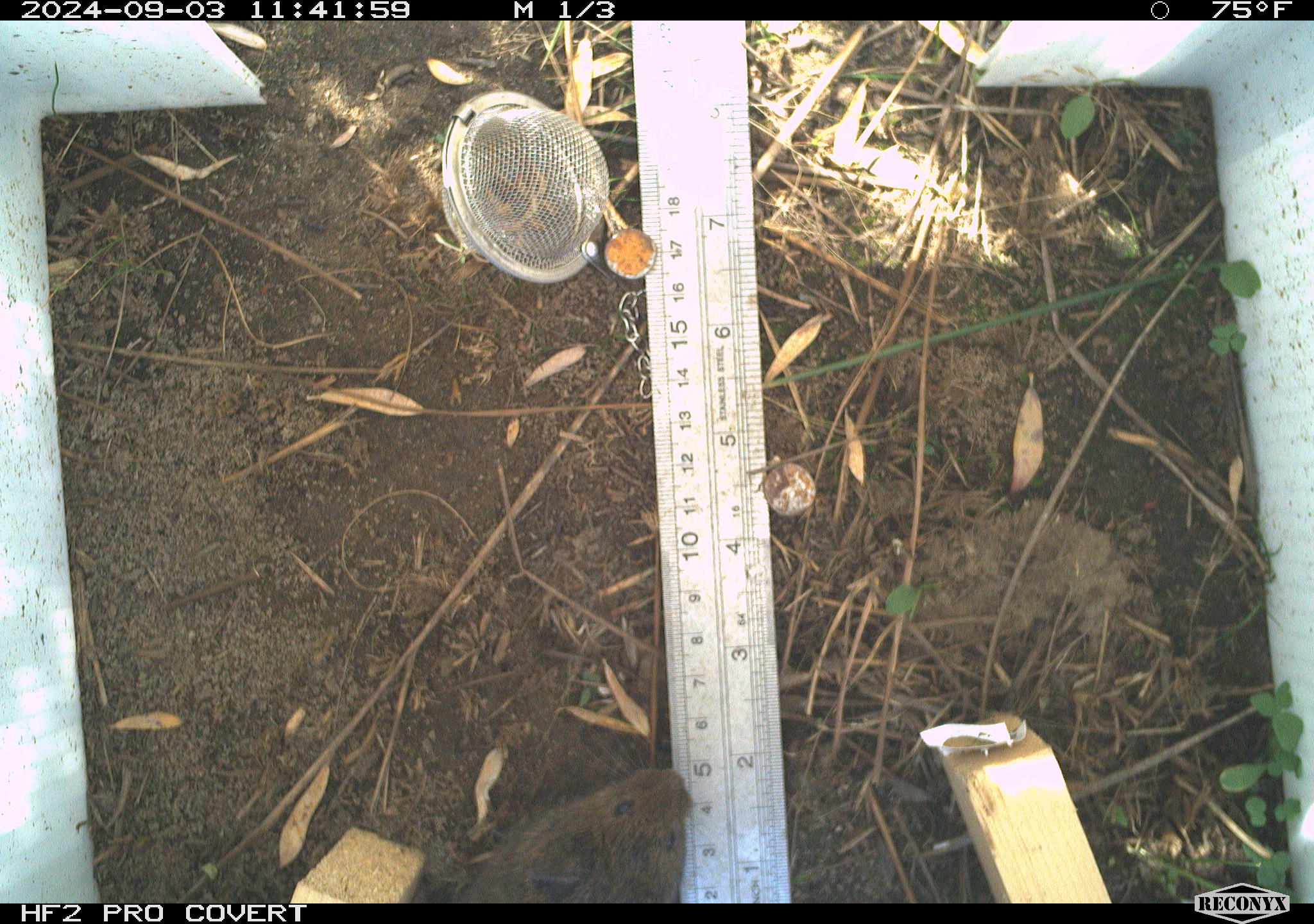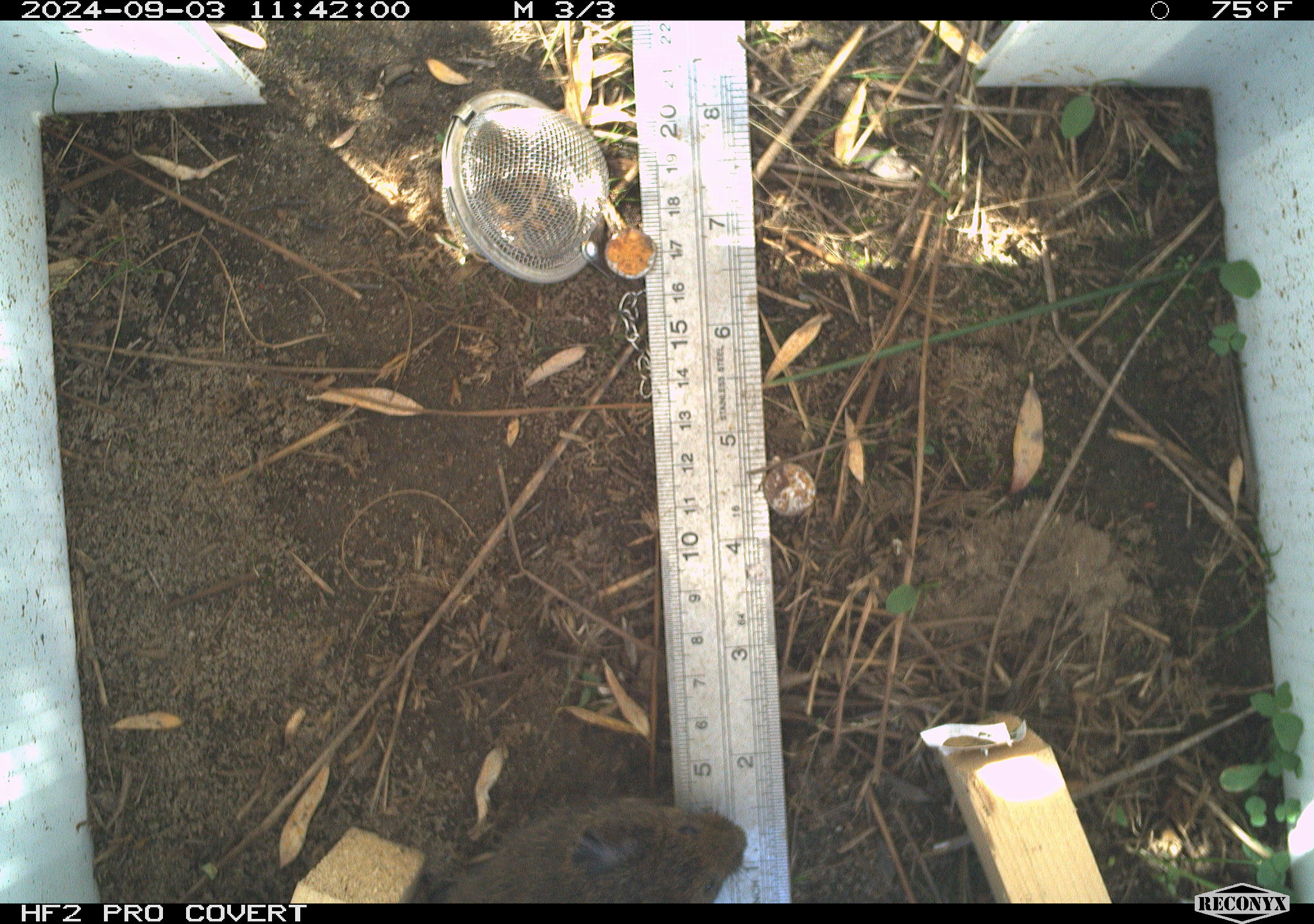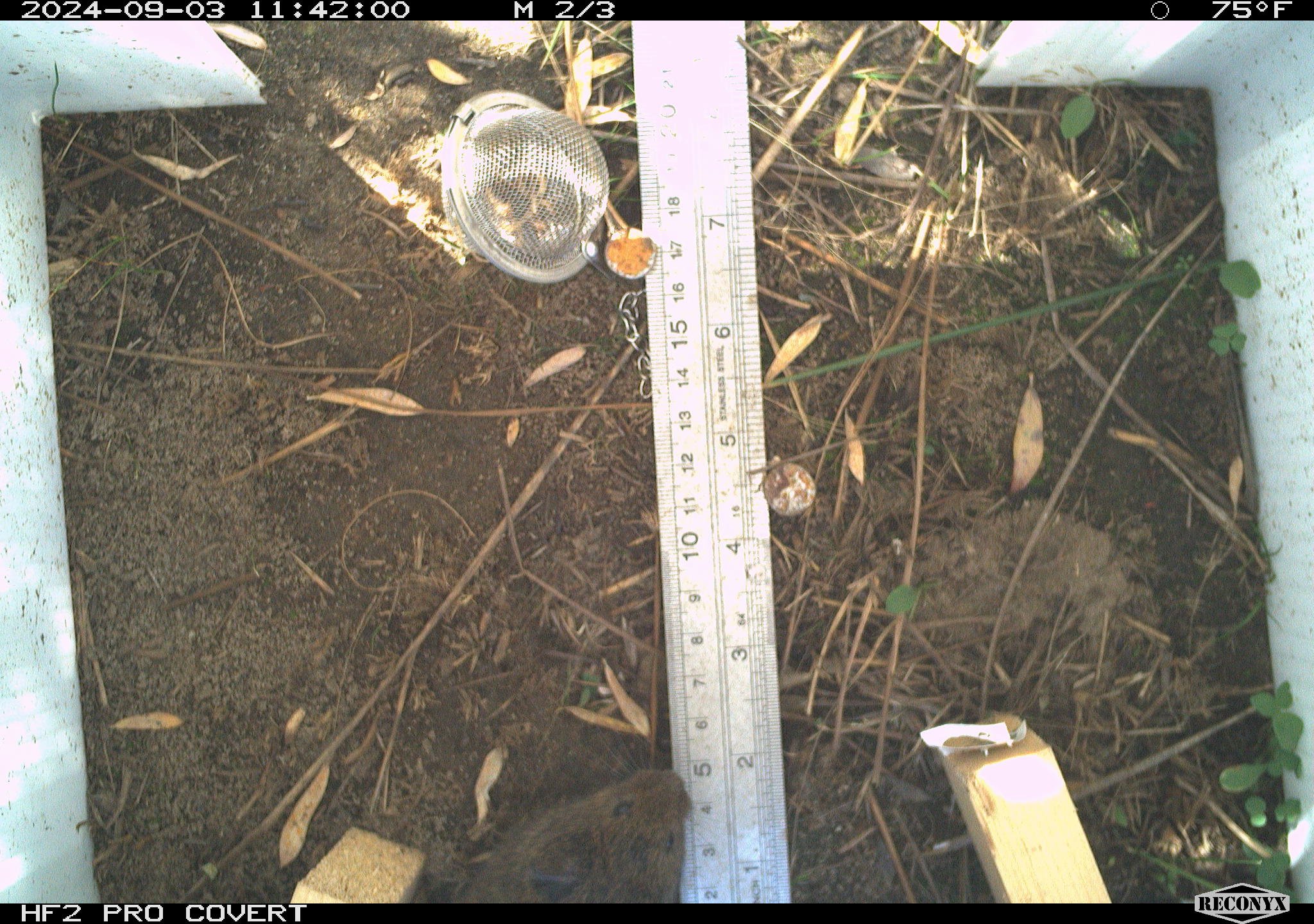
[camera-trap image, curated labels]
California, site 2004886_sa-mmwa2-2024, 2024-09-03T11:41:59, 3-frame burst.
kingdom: Animalia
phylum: Chordata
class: Mammalia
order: Rodentia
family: Cricetidae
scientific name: Arvicolinae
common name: voles, lemmings, and muskrats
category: arvicolinae subfamily